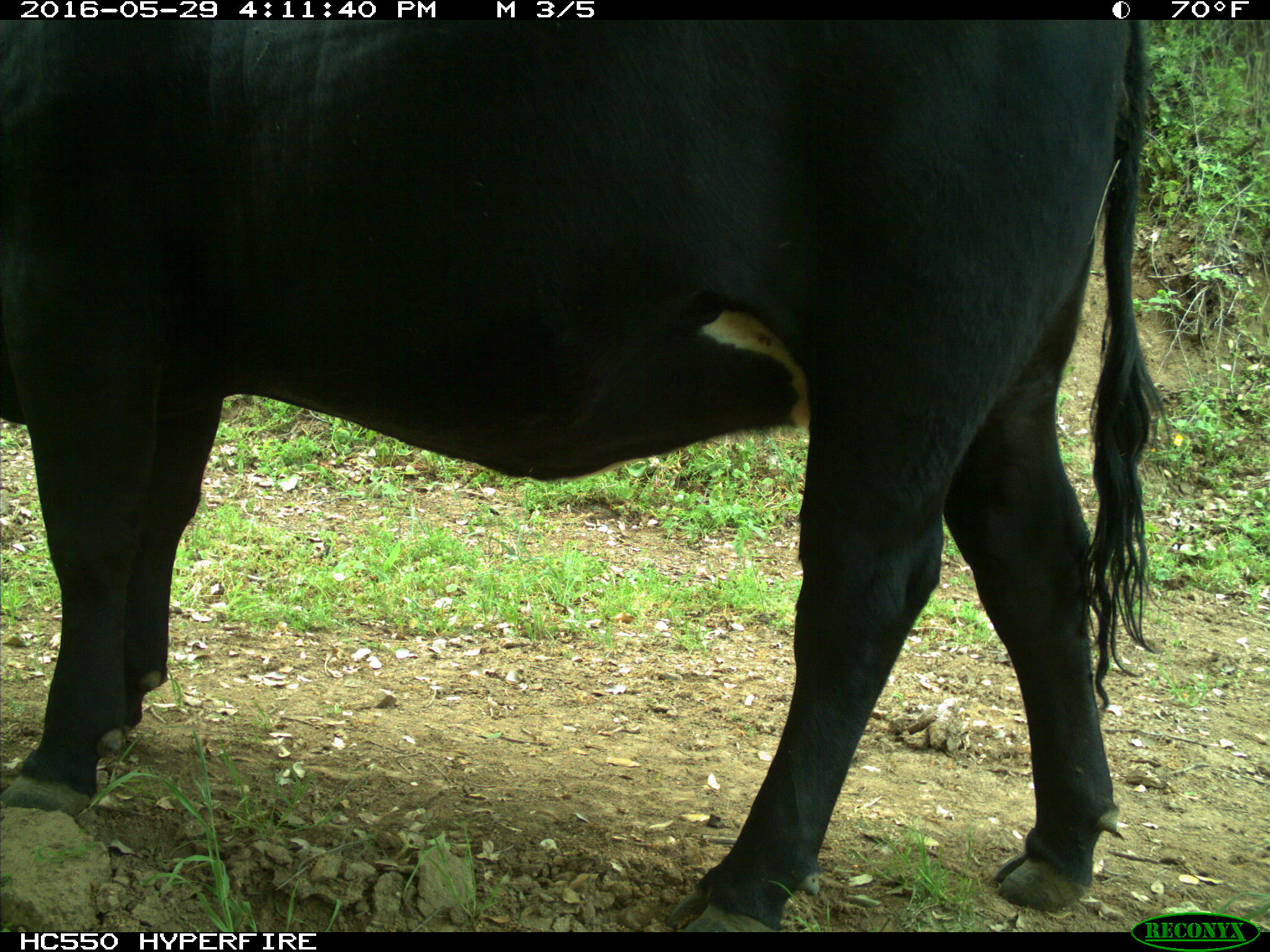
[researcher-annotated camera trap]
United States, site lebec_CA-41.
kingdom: Animalia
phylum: Chordata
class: Mammalia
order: Artiodactyla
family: Bovidae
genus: Bos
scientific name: Bos taurus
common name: domestic cow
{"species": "Bos taurus (domestic cow)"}